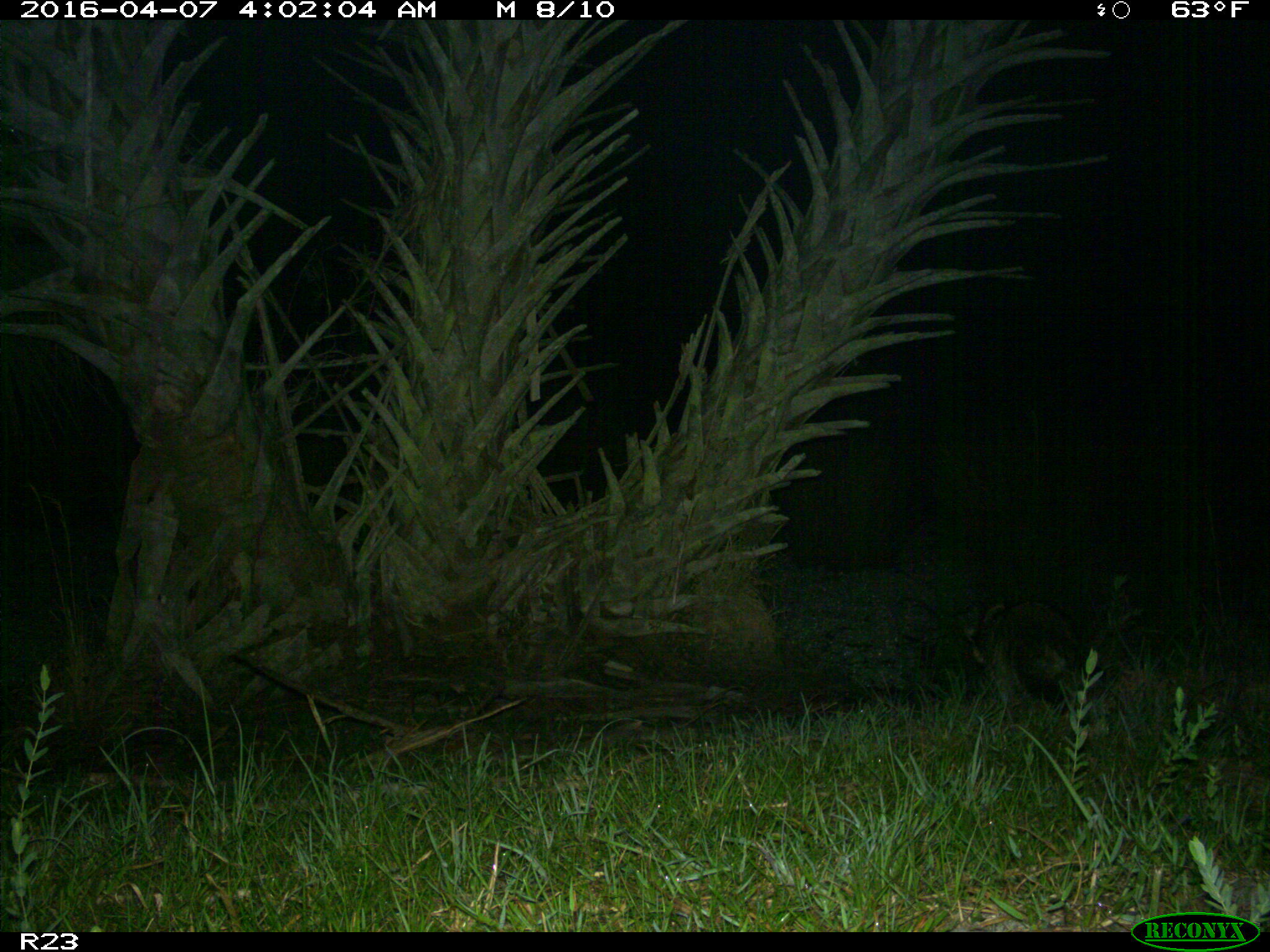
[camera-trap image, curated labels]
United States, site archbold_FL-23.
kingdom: Animalia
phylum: Chordata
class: Mammalia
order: Carnivora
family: Procyonidae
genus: Procyon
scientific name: Procyon lotor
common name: common raccoon